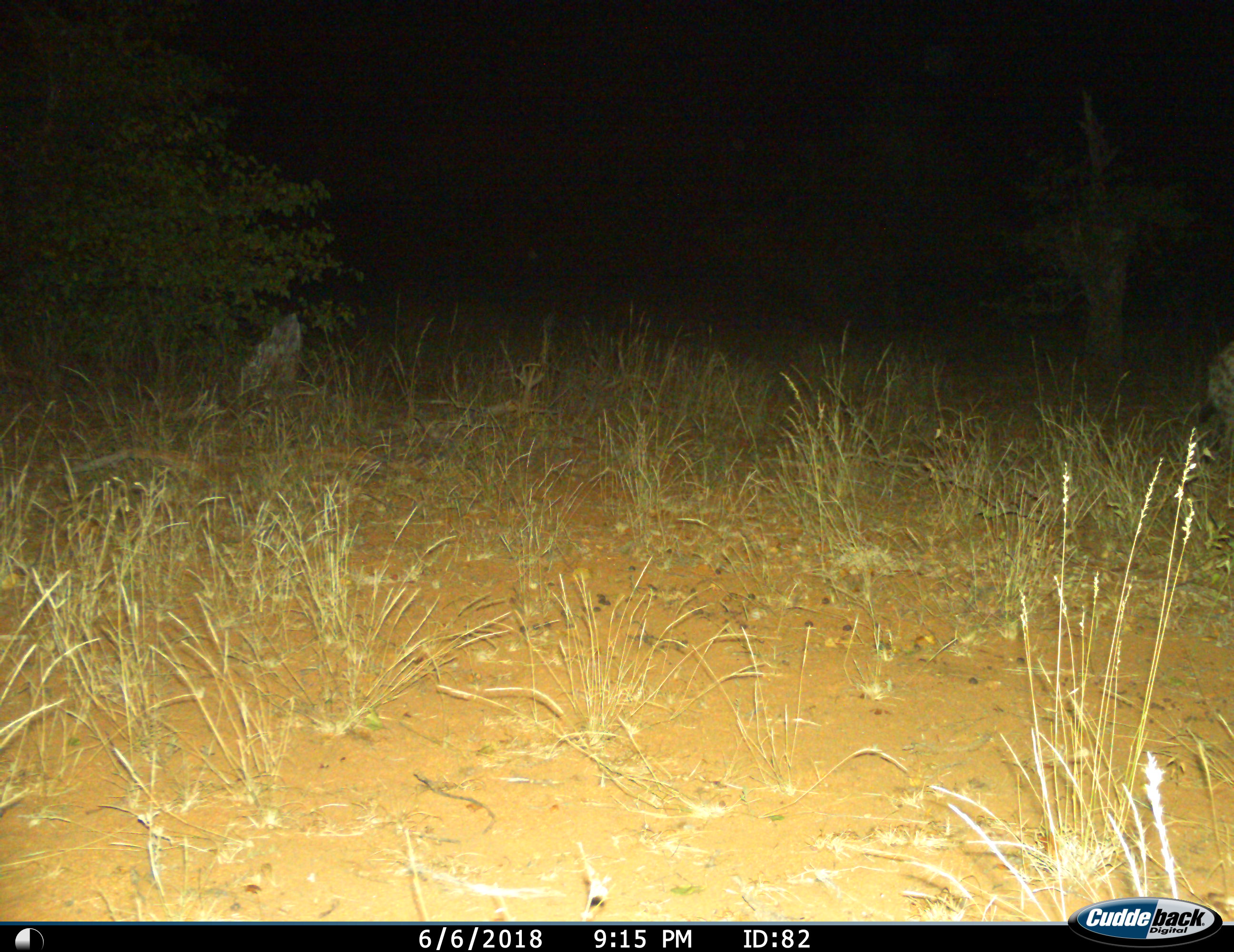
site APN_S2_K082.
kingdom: Animalia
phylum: Chordata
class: Mammalia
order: Carnivora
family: Hyaenidae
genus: Crocuta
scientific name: Crocuta crocuta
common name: spotted hyena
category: hyenaspotted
Hyenaspotted (spotted hyena) (Crocuta crocuta), count 1. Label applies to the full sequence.